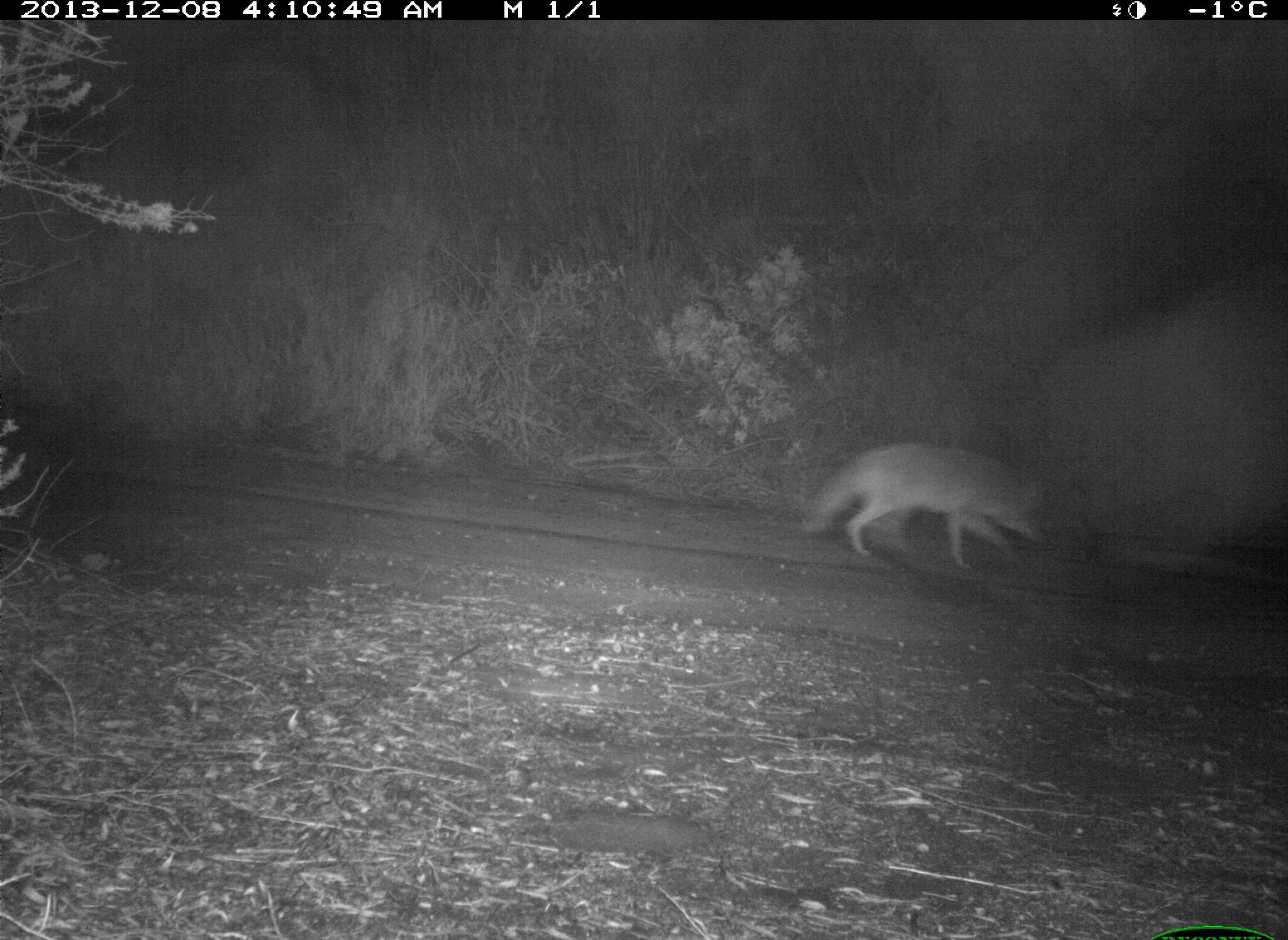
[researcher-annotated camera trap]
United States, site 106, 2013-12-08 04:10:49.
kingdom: Animalia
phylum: Chordata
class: Mammalia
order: Carnivora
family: Canidae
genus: Canis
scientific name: Canis latrans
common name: coyote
Coyote (Canis latrans).